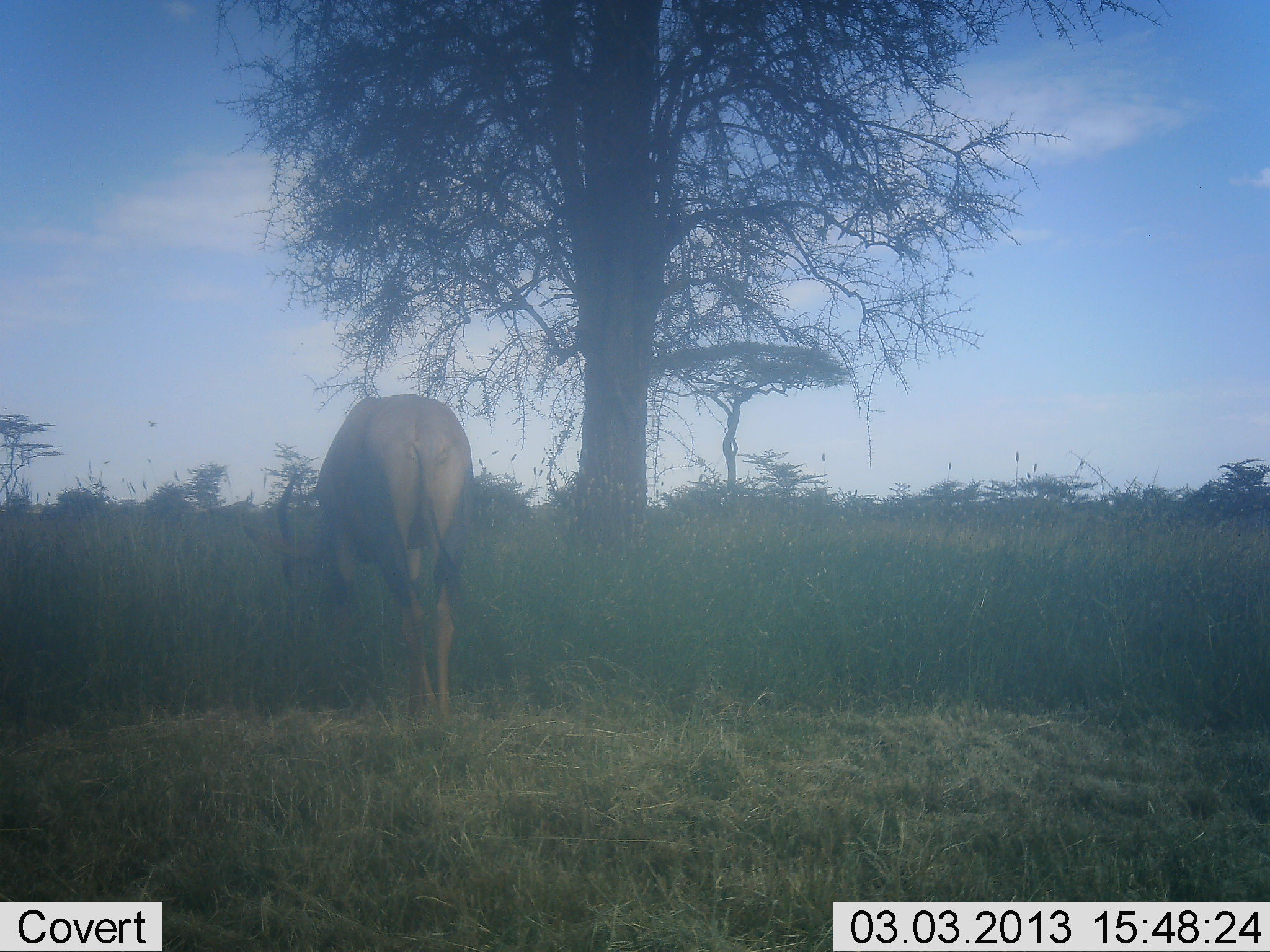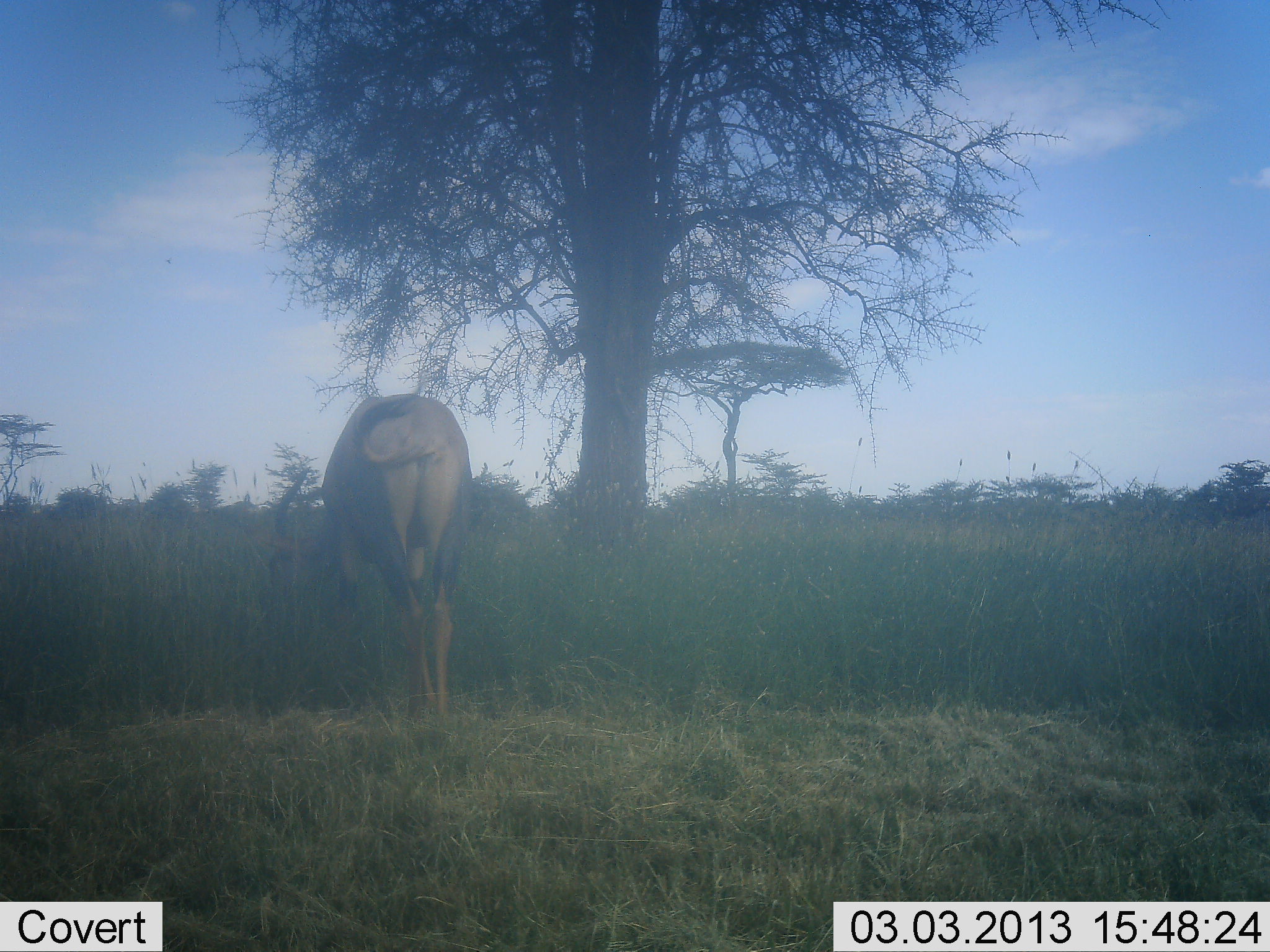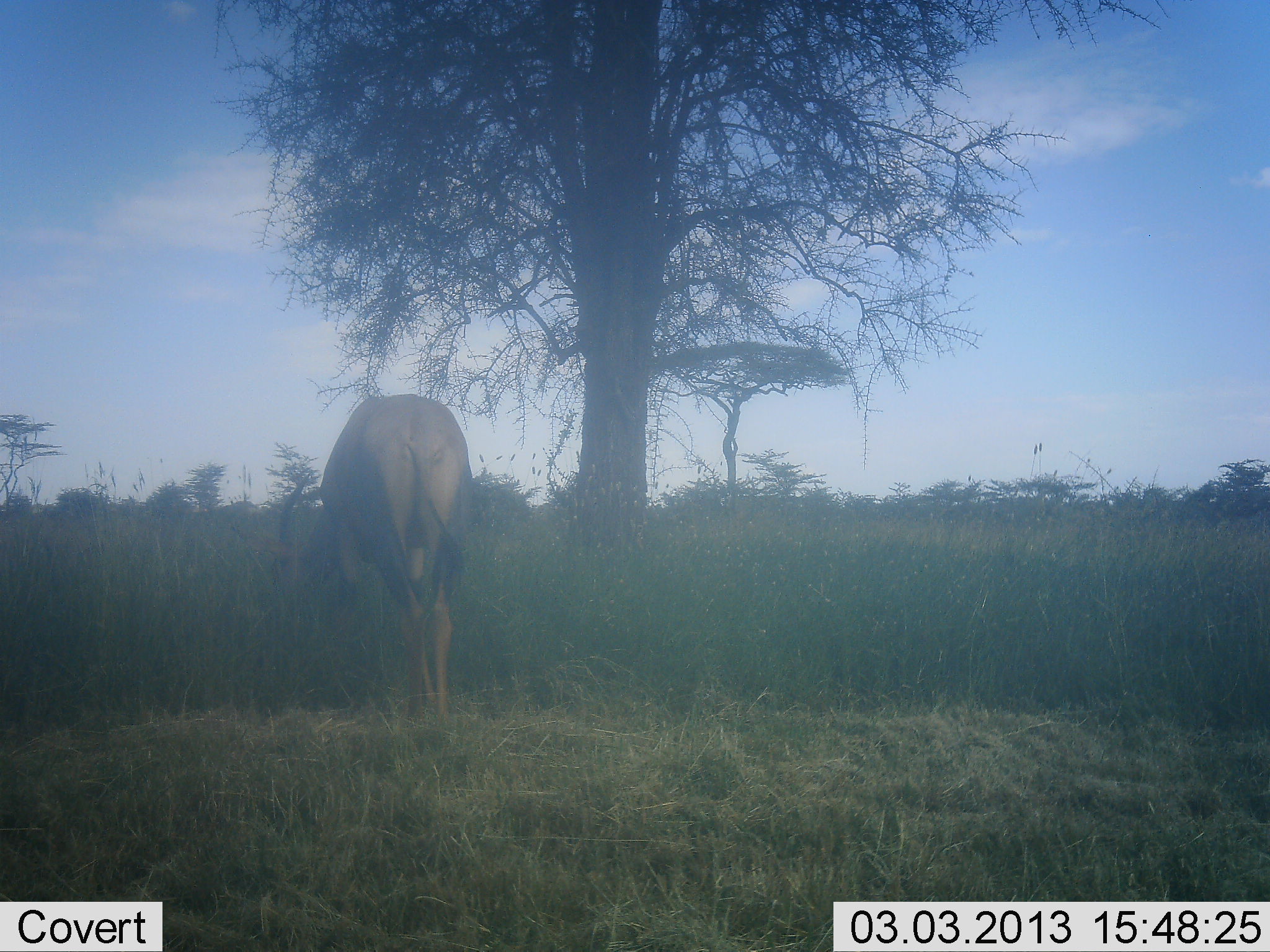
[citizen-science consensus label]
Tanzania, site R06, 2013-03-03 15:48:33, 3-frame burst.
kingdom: Animalia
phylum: Chordata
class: Mammalia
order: Artiodactyla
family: Bovidae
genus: Damaliscus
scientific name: Damaliscus lunatus jimela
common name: topi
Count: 1.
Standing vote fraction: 42%.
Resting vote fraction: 0%.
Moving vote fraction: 0%.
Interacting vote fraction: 0%.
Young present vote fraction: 0%.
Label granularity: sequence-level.